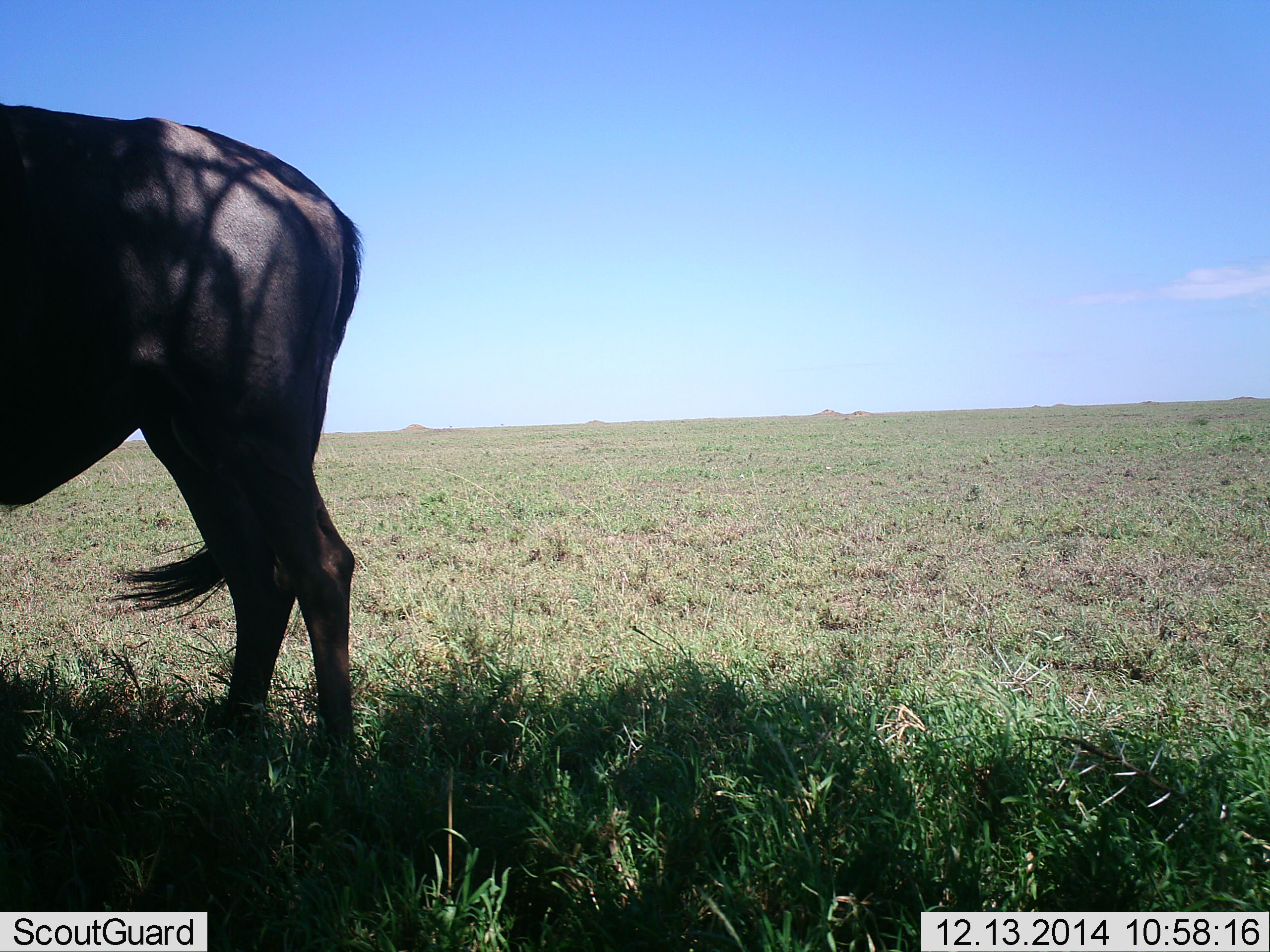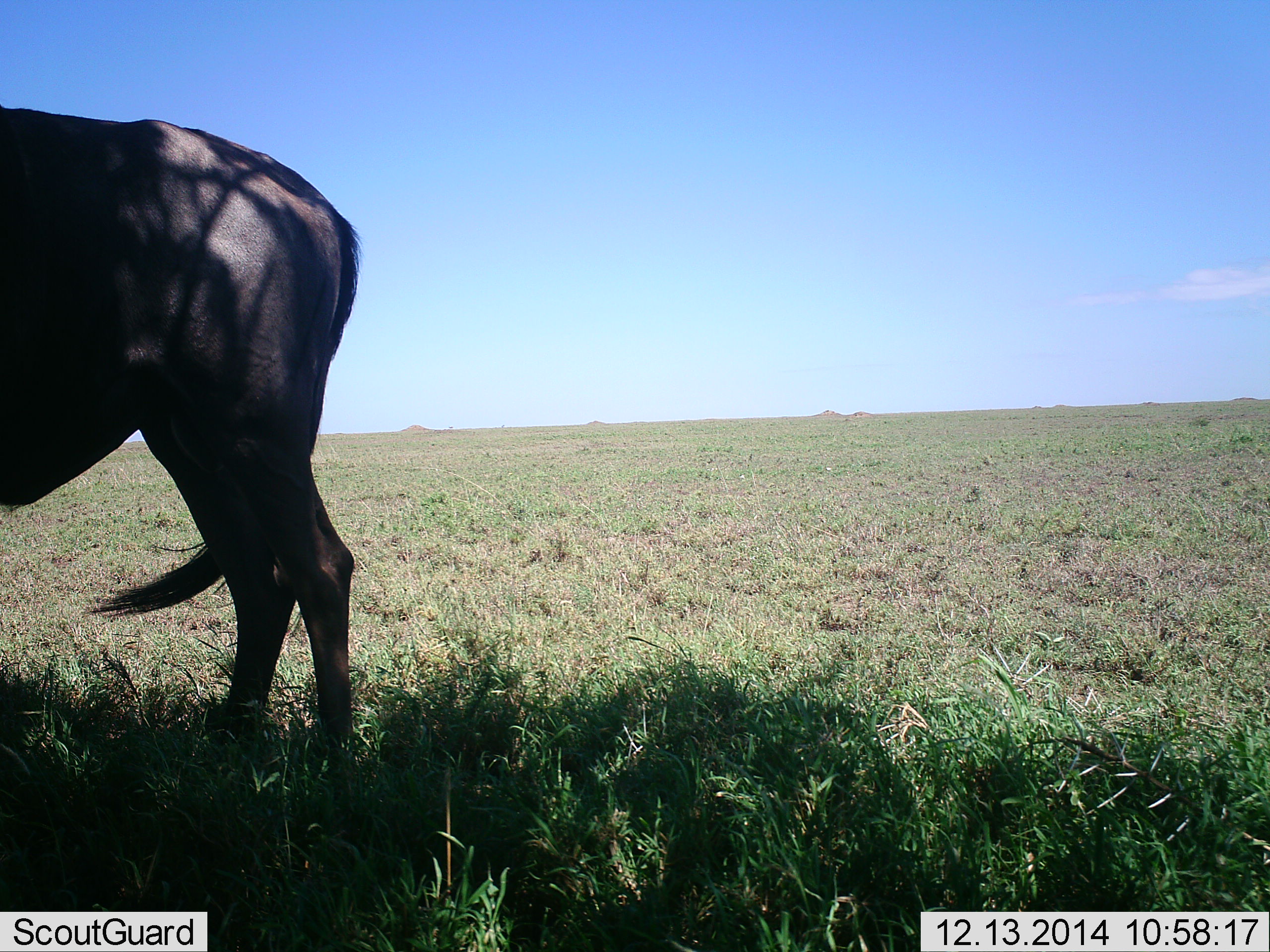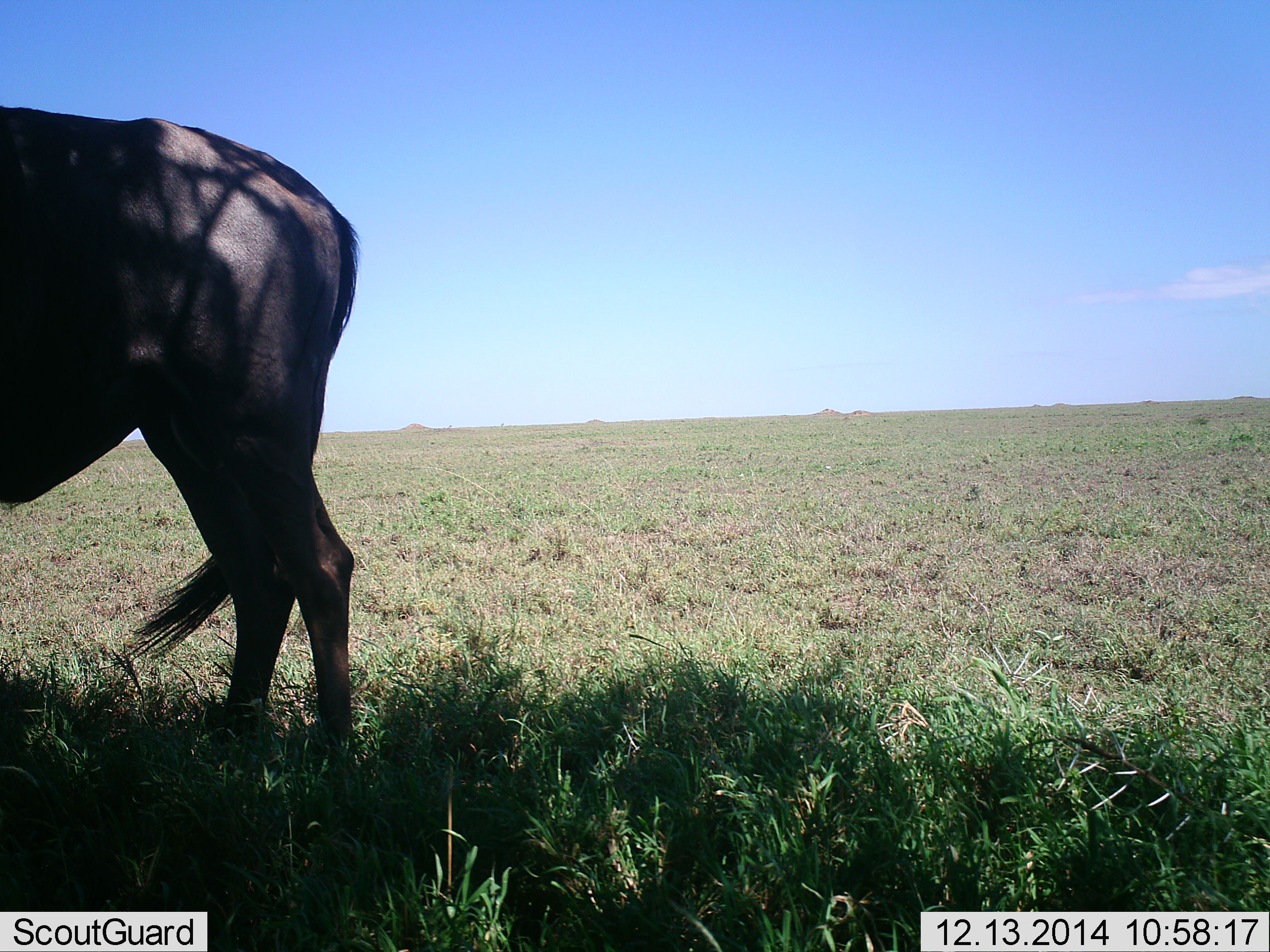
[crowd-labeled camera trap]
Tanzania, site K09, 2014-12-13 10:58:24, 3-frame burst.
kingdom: Animalia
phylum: Chordata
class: Mammalia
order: Artiodactyla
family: Bovidae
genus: Connochaetes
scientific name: Connochaetes taurinus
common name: blue wildebeest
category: wildebeest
Wildebeest (blue wildebeest) (Connochaetes taurinus), count 1. Behavior (volunteer vote fractions): standing 100%, resting 0%, moving 0%, interacting 0%. Young present (vote fraction): 0%. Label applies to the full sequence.